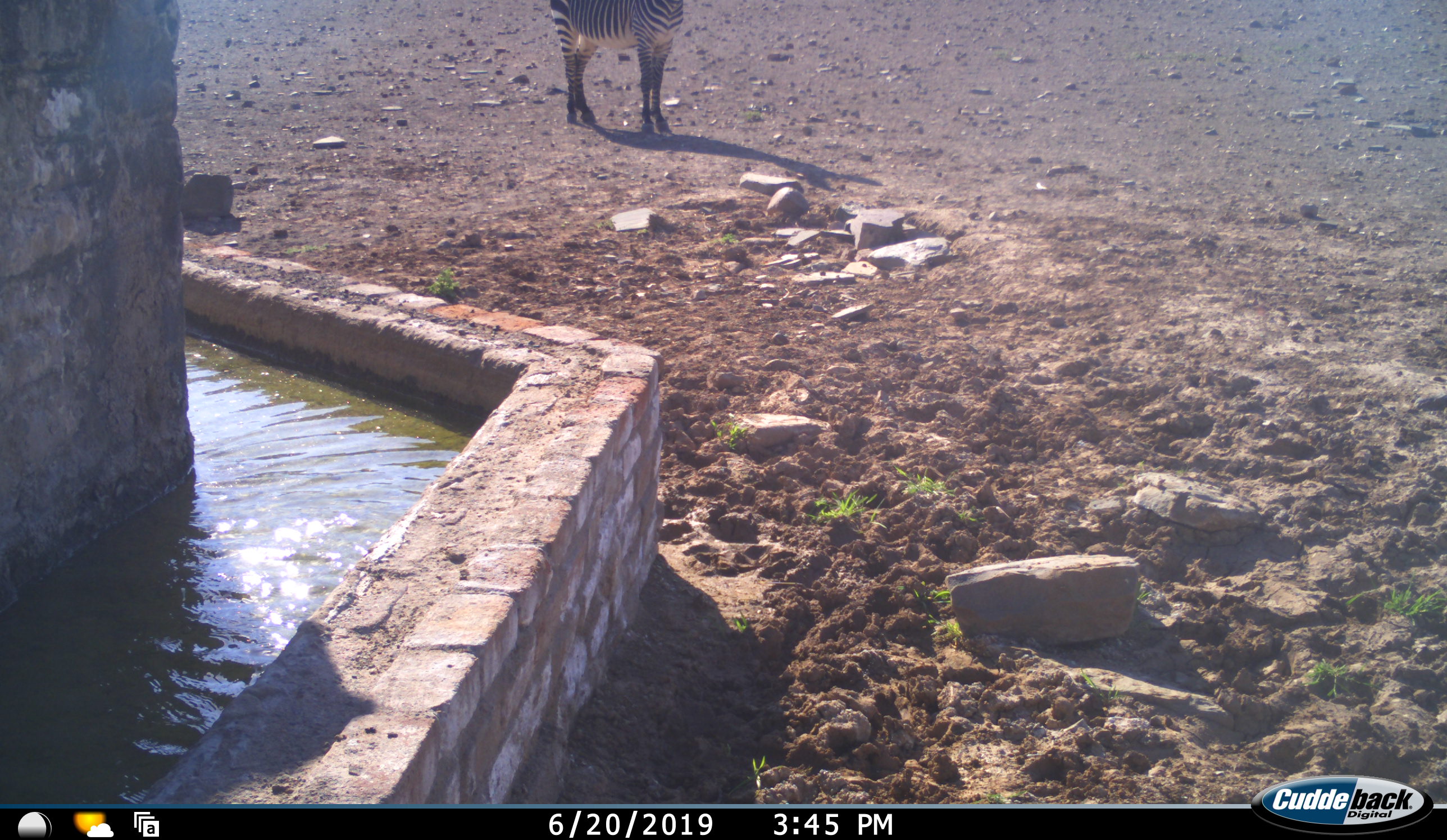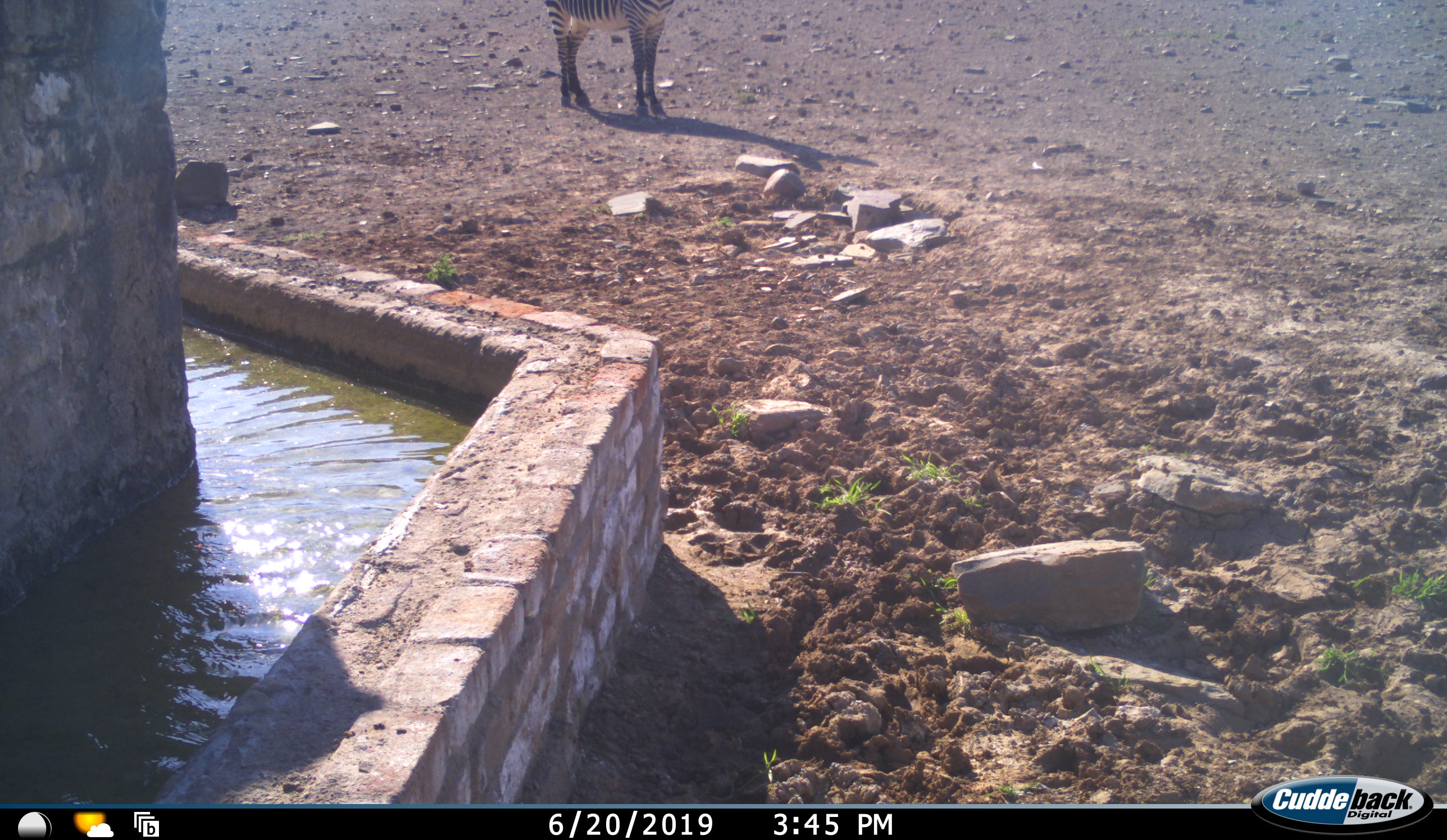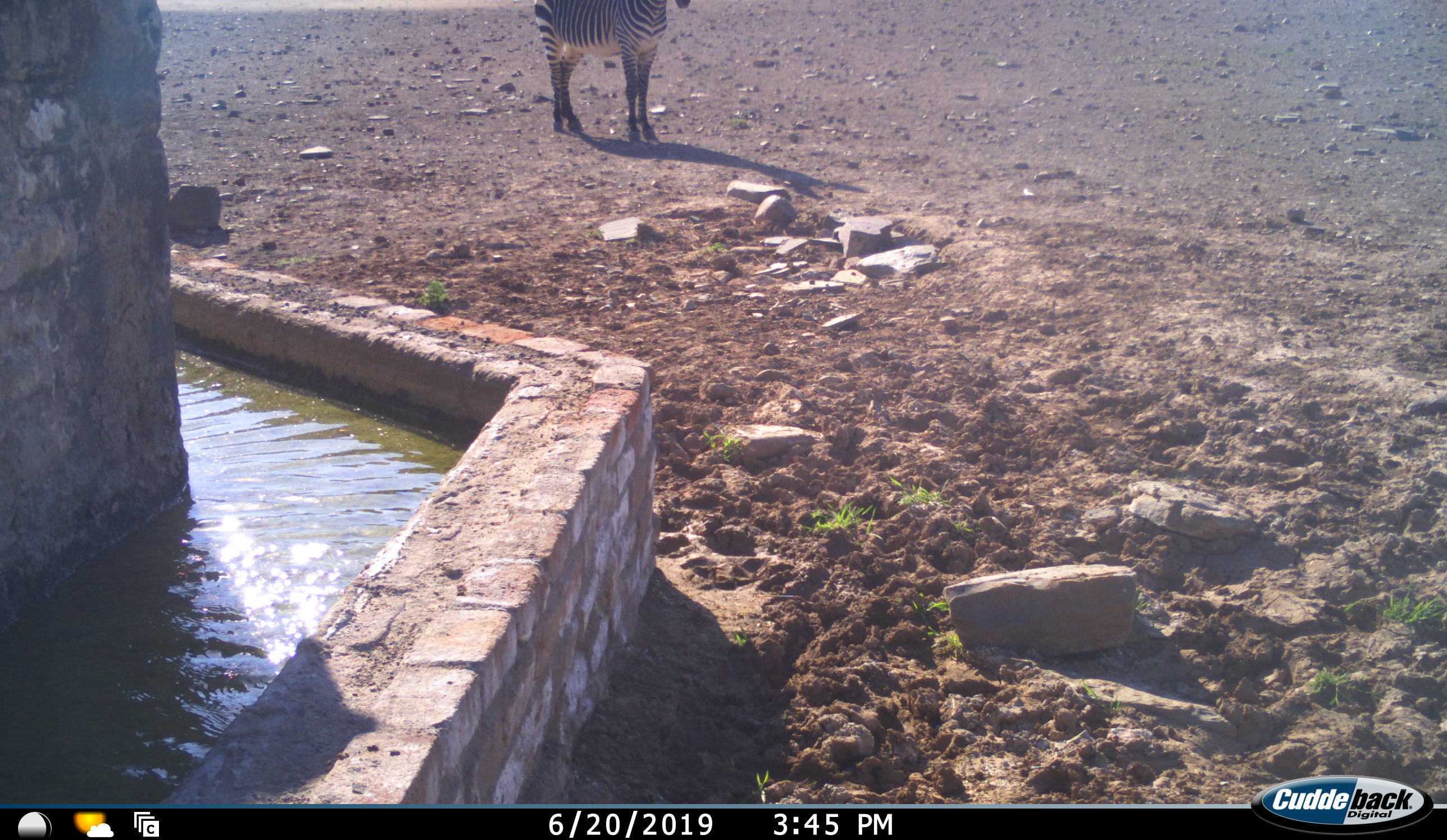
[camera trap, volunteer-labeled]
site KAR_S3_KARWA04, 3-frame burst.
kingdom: Animalia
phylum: Chordata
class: Mammalia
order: Perissodactyla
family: Equidae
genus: Equus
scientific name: Equus zebra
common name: mountain zebra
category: zebramountain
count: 1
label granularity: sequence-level